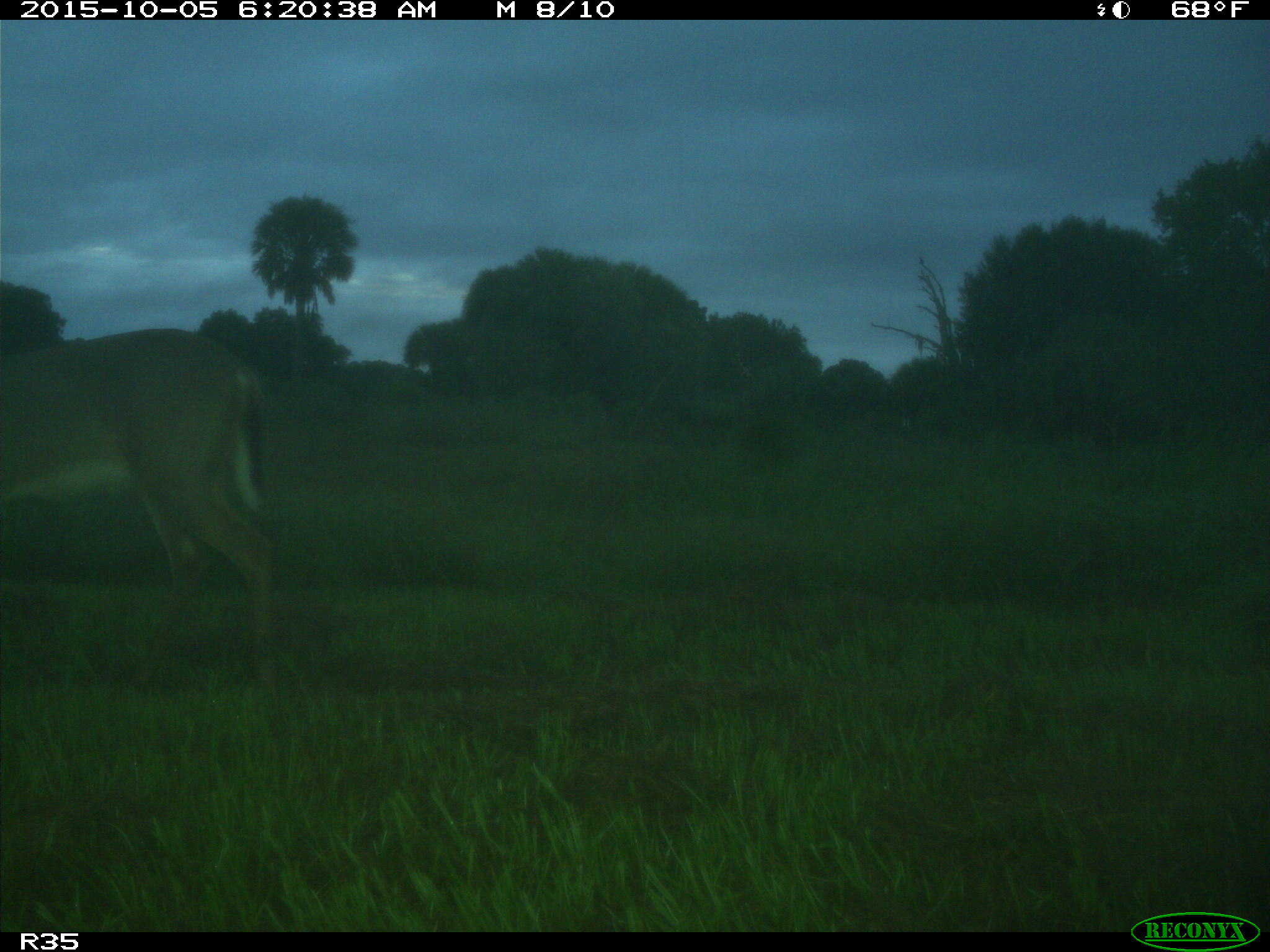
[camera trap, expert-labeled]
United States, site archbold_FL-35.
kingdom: Animalia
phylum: Chordata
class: Mammalia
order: Artiodactyla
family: Cervidae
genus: Odocoileus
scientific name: Odocoileus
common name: deer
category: unidentified deer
Unidentified deer (deer) (Odocoileus).